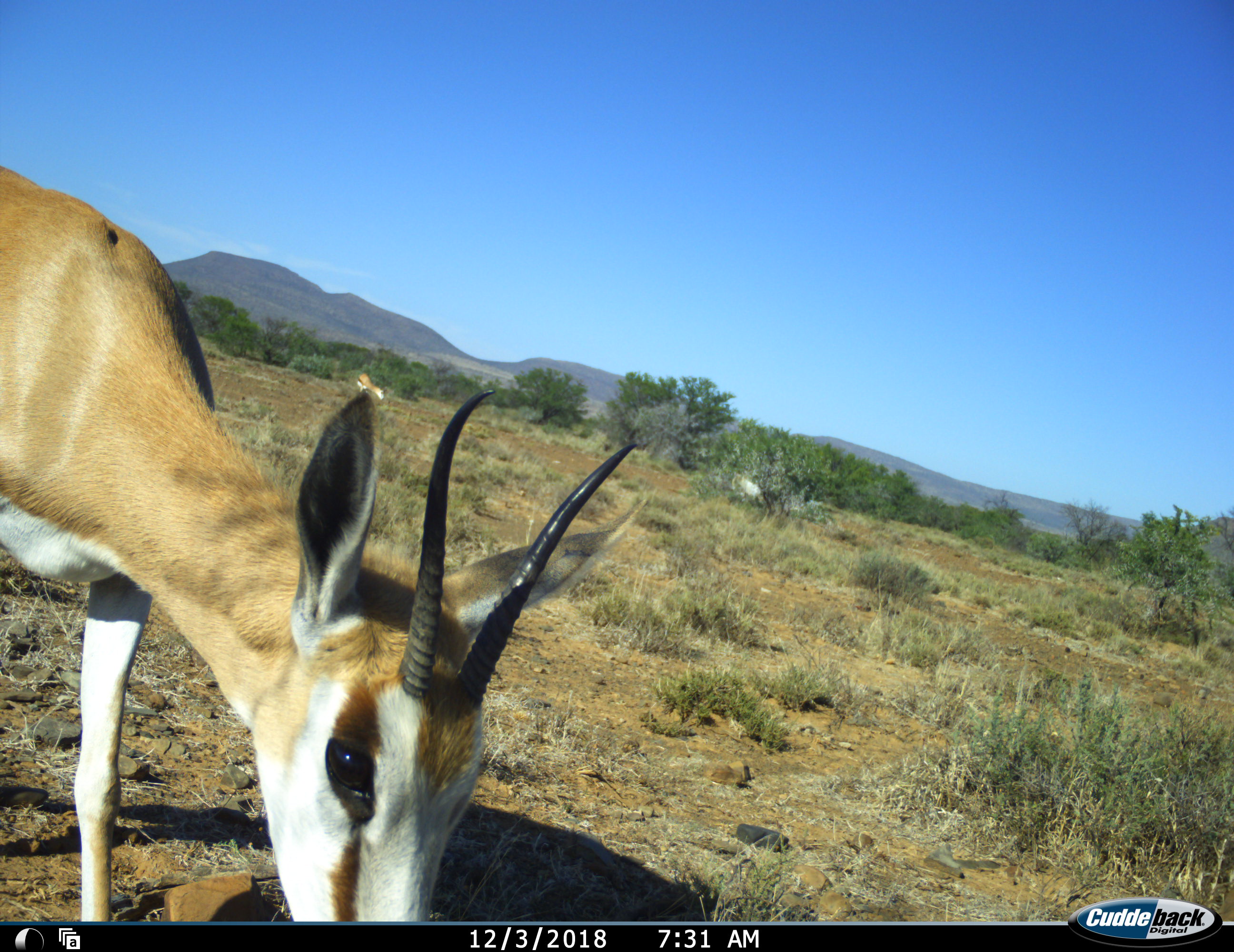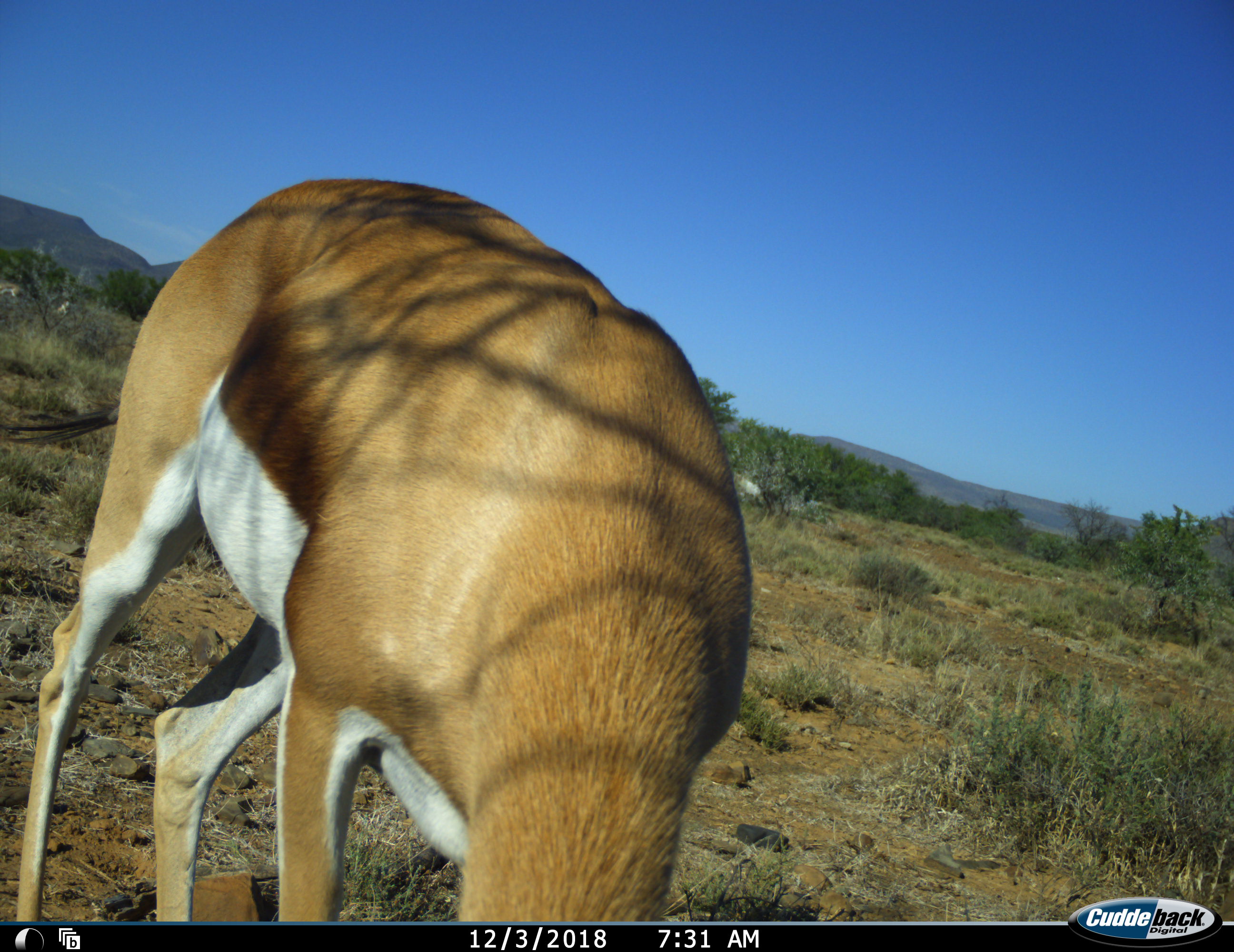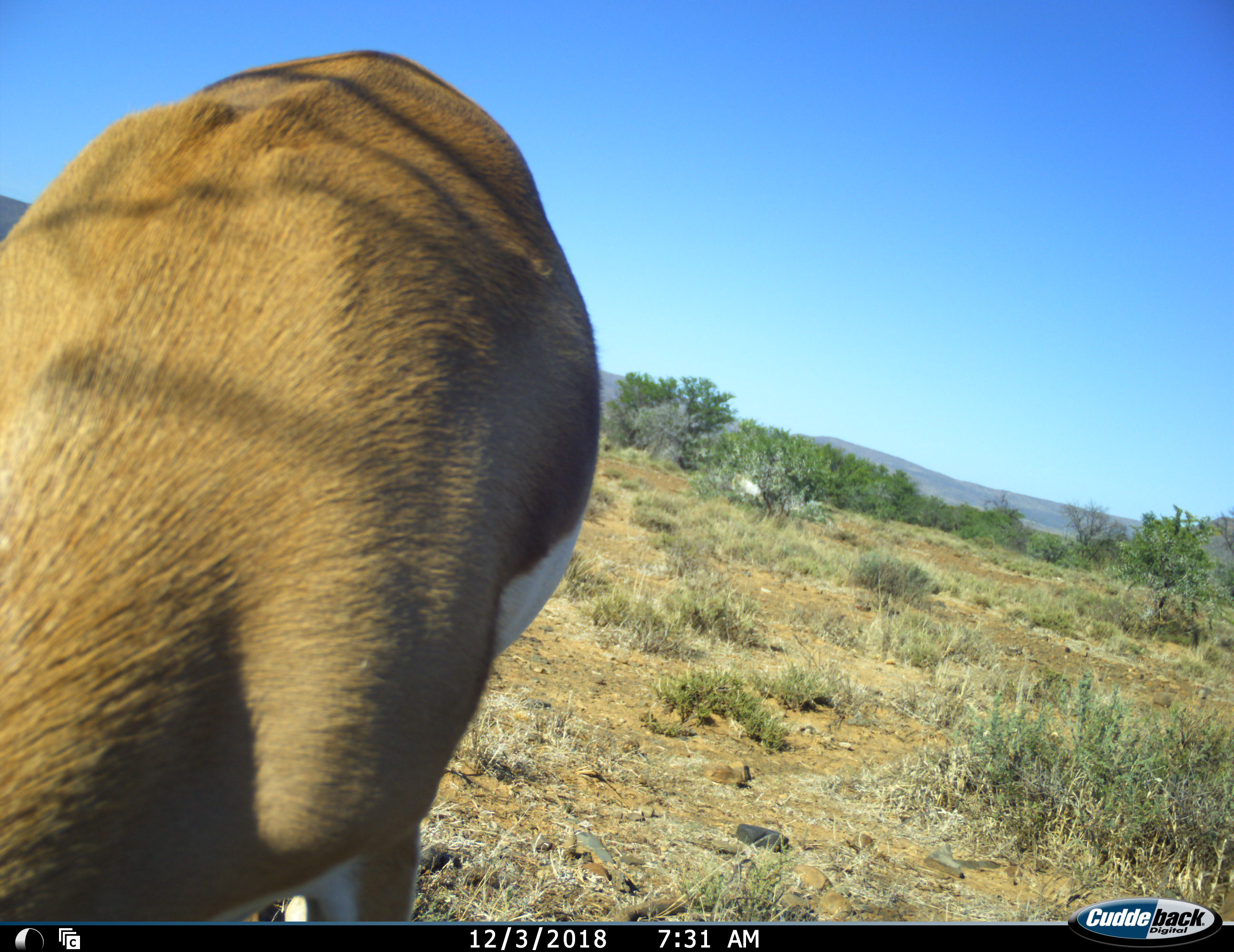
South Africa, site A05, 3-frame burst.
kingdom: Animalia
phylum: Chordata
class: Mammalia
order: Artiodactyla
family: Bovidae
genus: Antidorcas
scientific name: Antidorcas marsupialis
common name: springbok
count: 1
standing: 18%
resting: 0%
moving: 64%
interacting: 0%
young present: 9%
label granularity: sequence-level